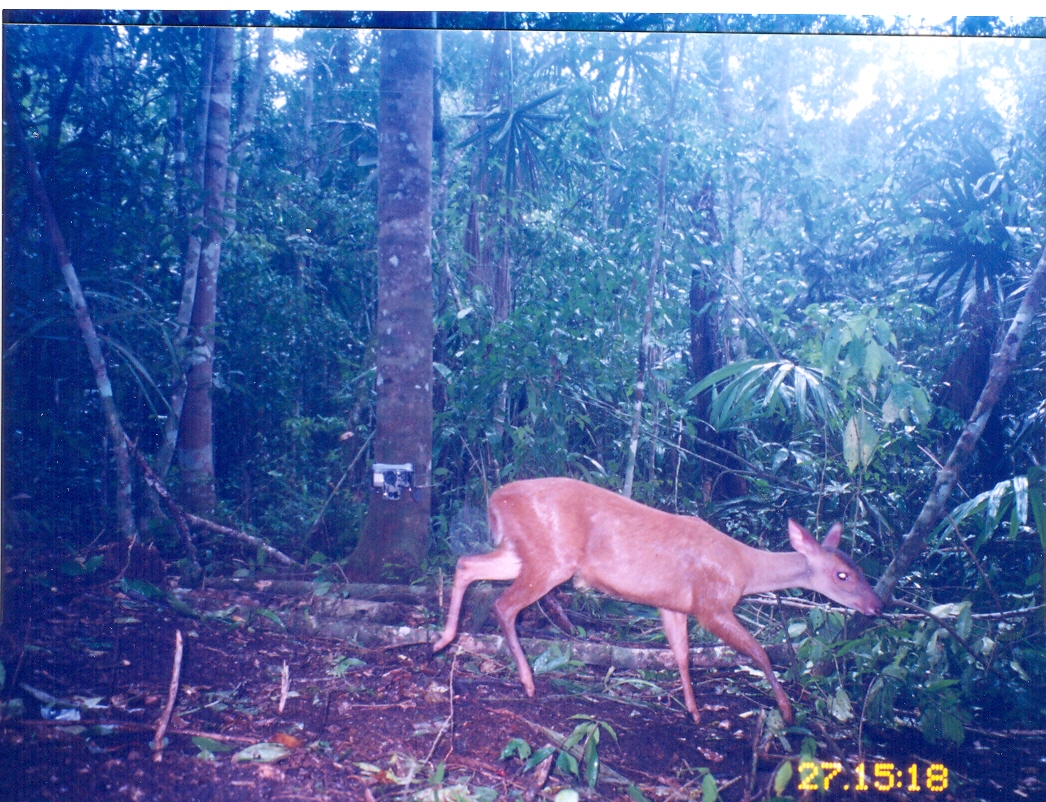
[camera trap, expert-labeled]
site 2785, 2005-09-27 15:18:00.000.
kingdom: Animalia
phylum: Chordata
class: Mammalia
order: Artiodactyla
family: Cervidae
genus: Mazama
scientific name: Mazama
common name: brockets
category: mazama sp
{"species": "mazama sp (brockets) (Mazama)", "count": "1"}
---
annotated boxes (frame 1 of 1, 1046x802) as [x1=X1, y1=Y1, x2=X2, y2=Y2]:
mazama sp: [x1=426, y1=477, x2=886, y2=725]